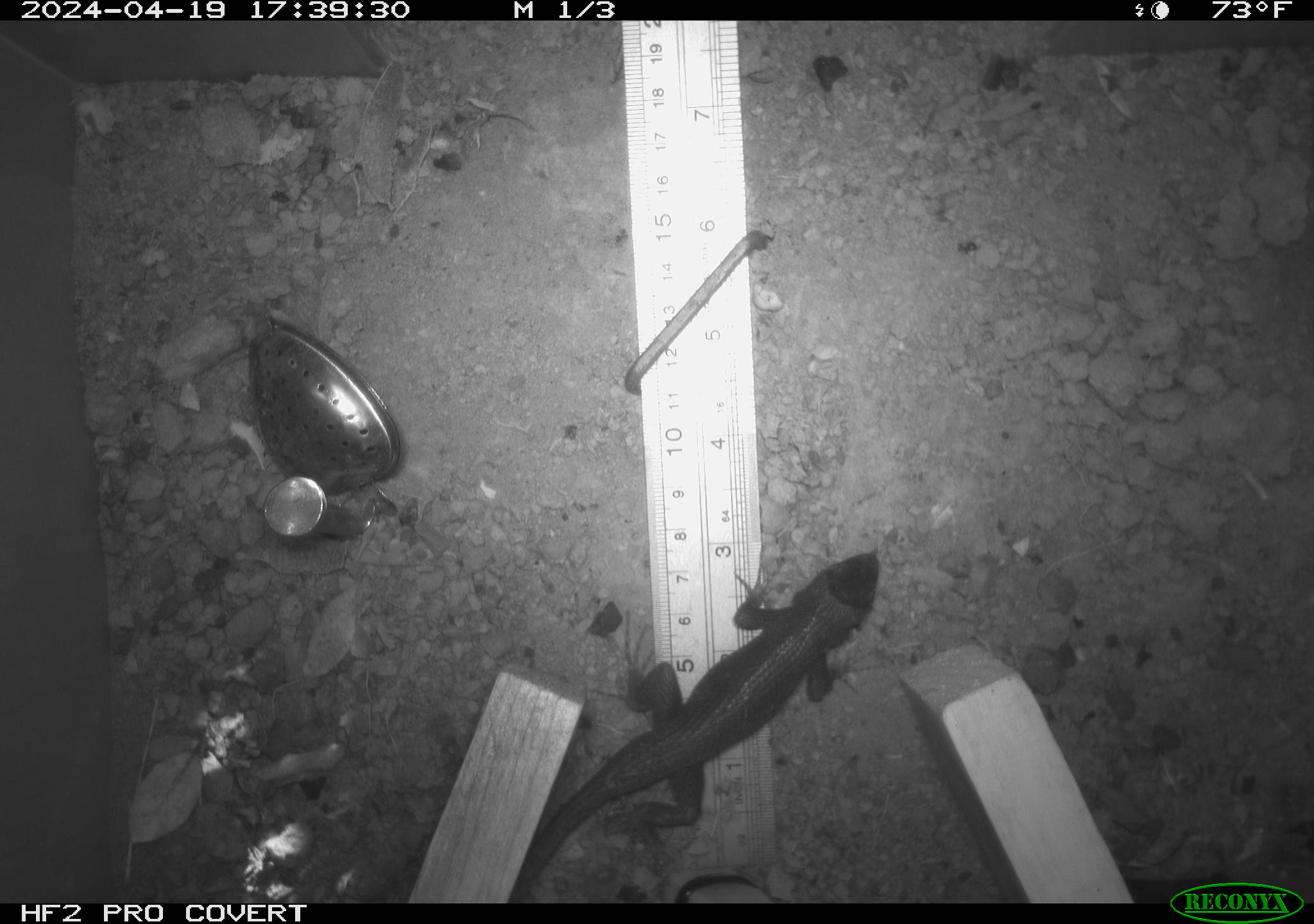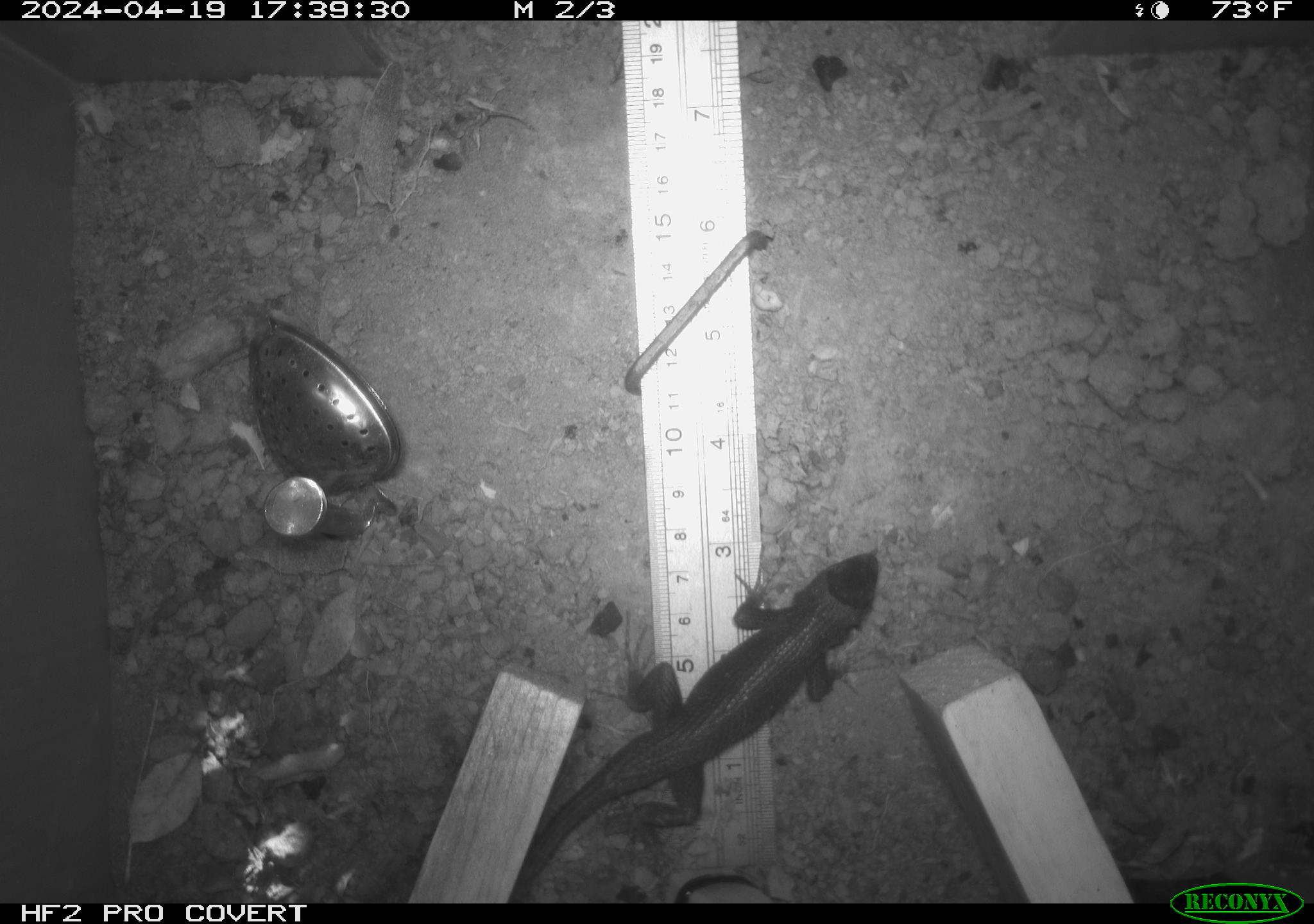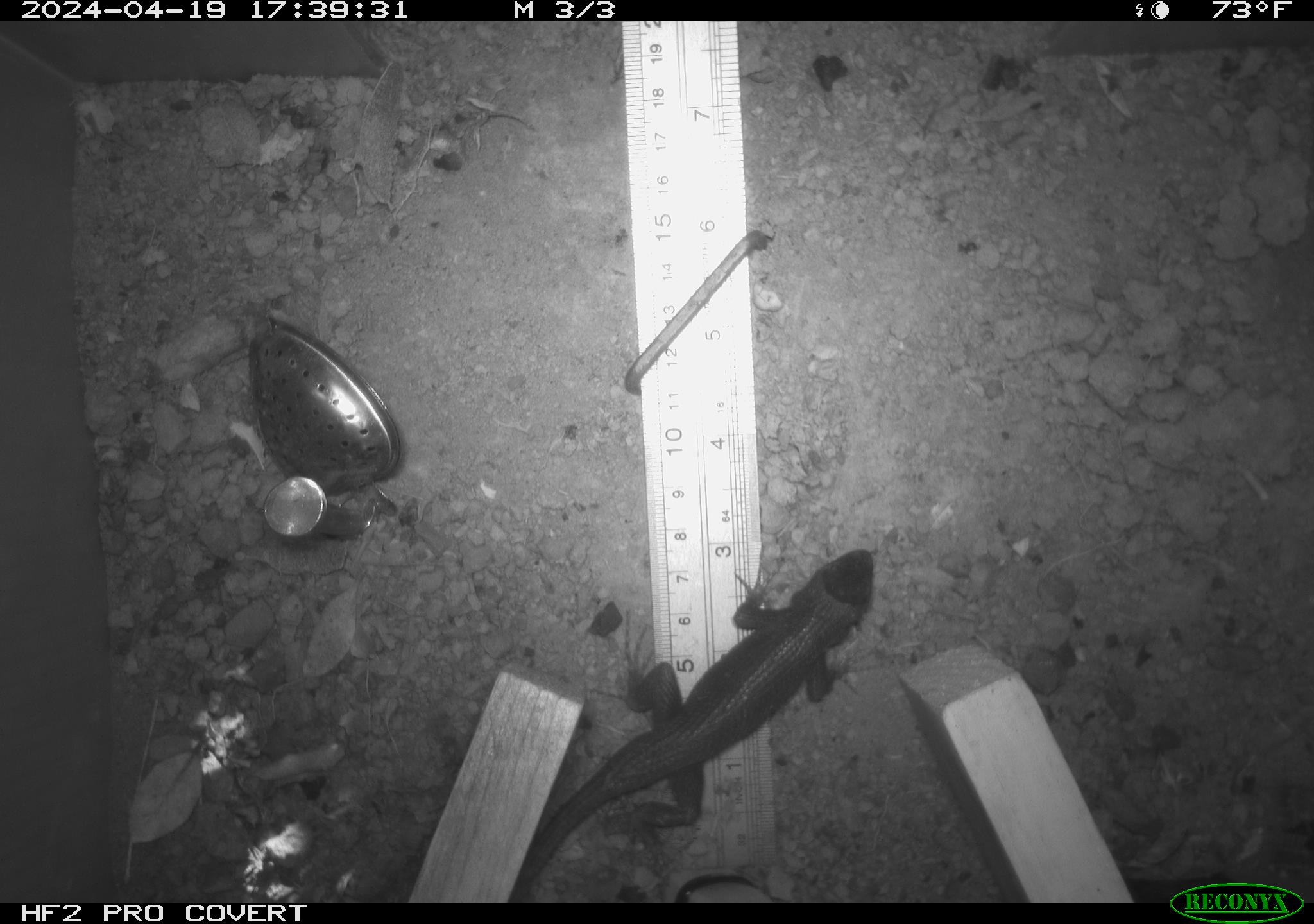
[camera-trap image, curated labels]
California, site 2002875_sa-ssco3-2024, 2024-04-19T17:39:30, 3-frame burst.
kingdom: Animalia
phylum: Chordata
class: Reptilia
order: Squamata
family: Phrynosomatidae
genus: Sceloporus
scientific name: Sceloporus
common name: spiny lizards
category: sceloporus species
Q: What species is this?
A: Sceloporus species (spiny lizards) (Sceloporus).